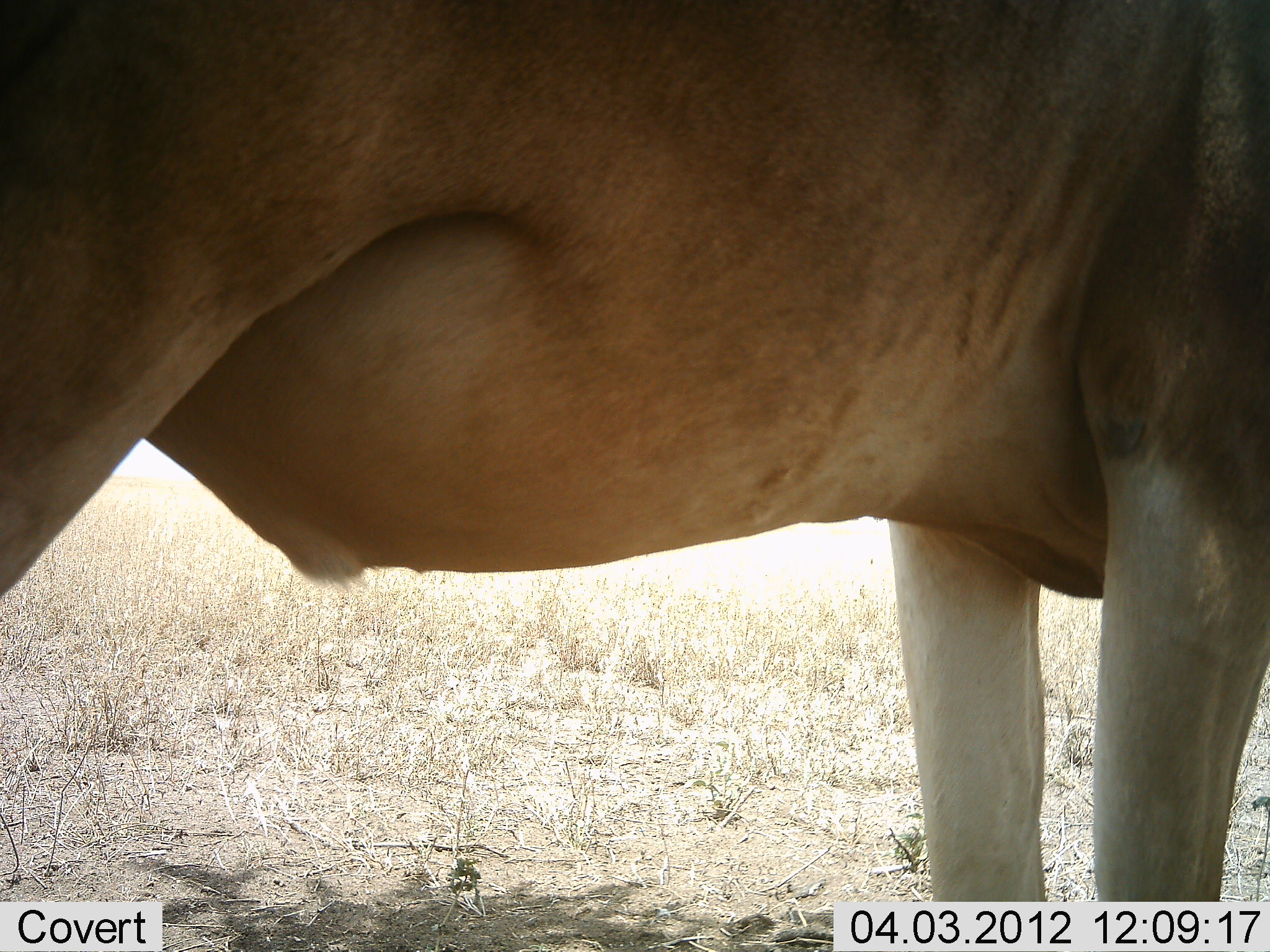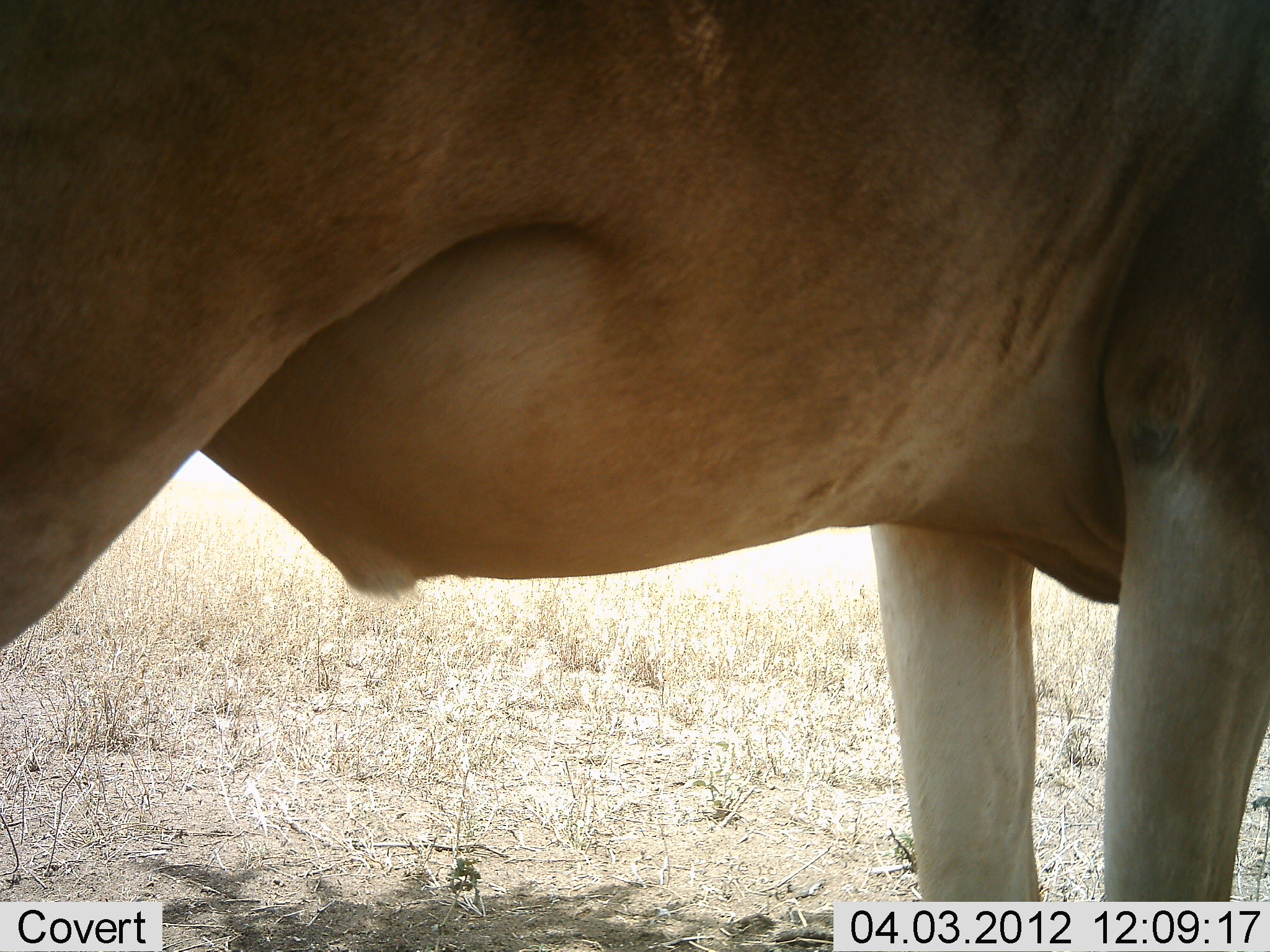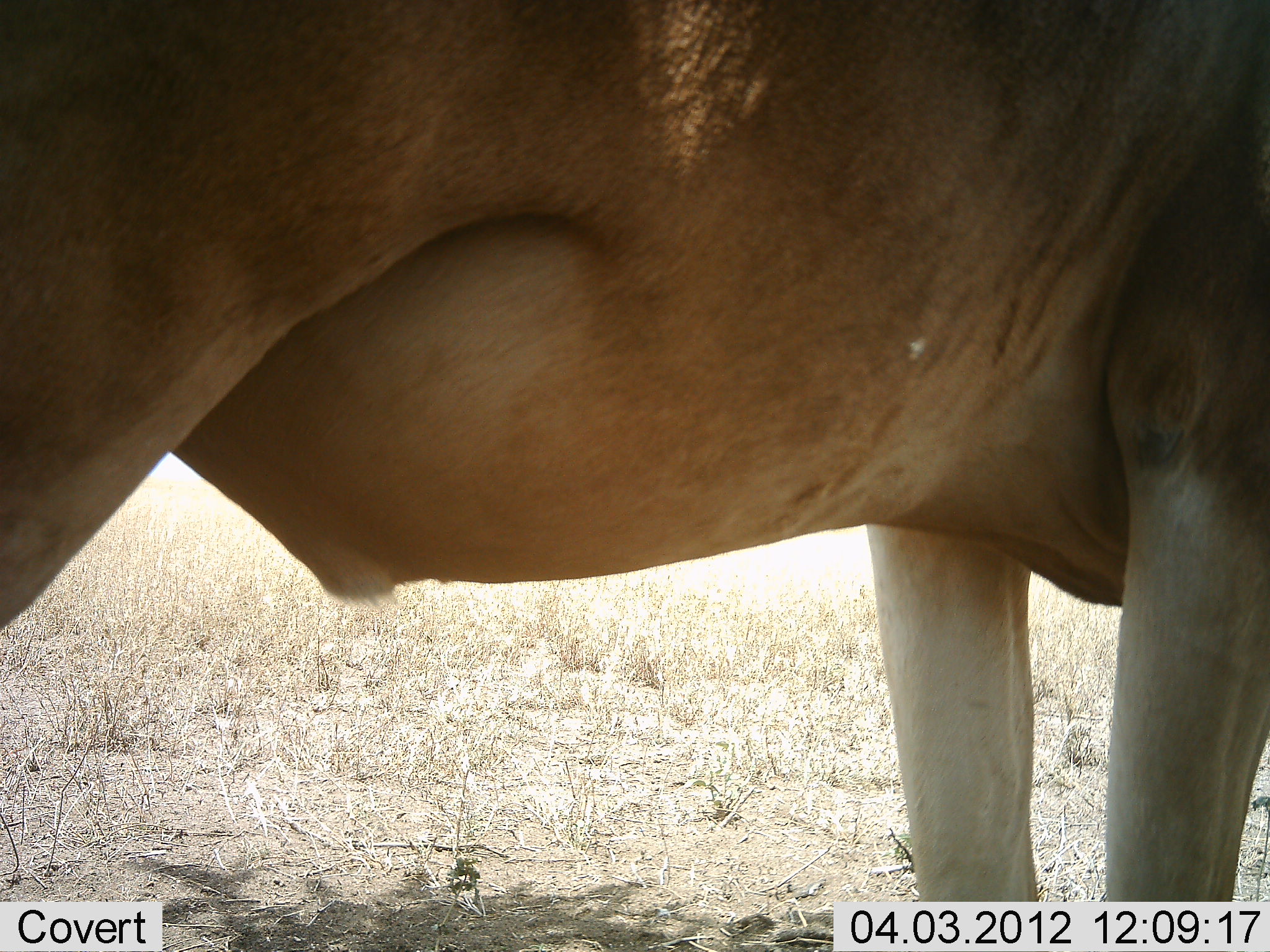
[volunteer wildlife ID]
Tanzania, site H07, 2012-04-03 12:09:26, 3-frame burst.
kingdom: Animalia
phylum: Chordata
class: Mammalia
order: Artiodactyla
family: Bovidae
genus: Alcelaphus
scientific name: Alcelaphus buselaphus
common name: hartebeest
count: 1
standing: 100%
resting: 0%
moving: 0%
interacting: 0%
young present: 0%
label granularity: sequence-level